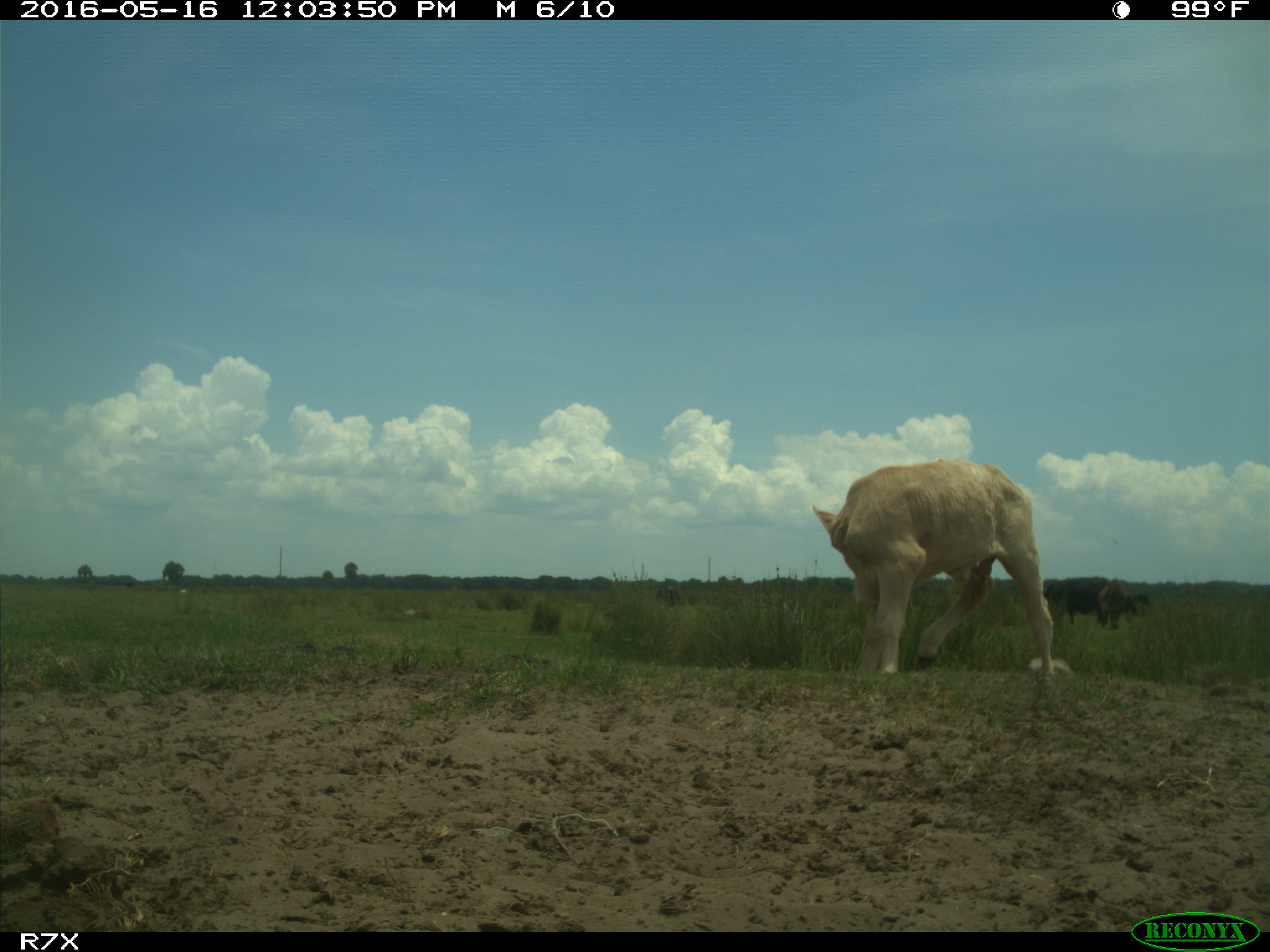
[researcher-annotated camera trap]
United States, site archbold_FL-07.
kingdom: Animalia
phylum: Chordata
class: Mammalia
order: Artiodactyla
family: Bovidae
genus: Bos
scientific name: Bos taurus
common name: domestic cow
Bos taurus (domestic cow).